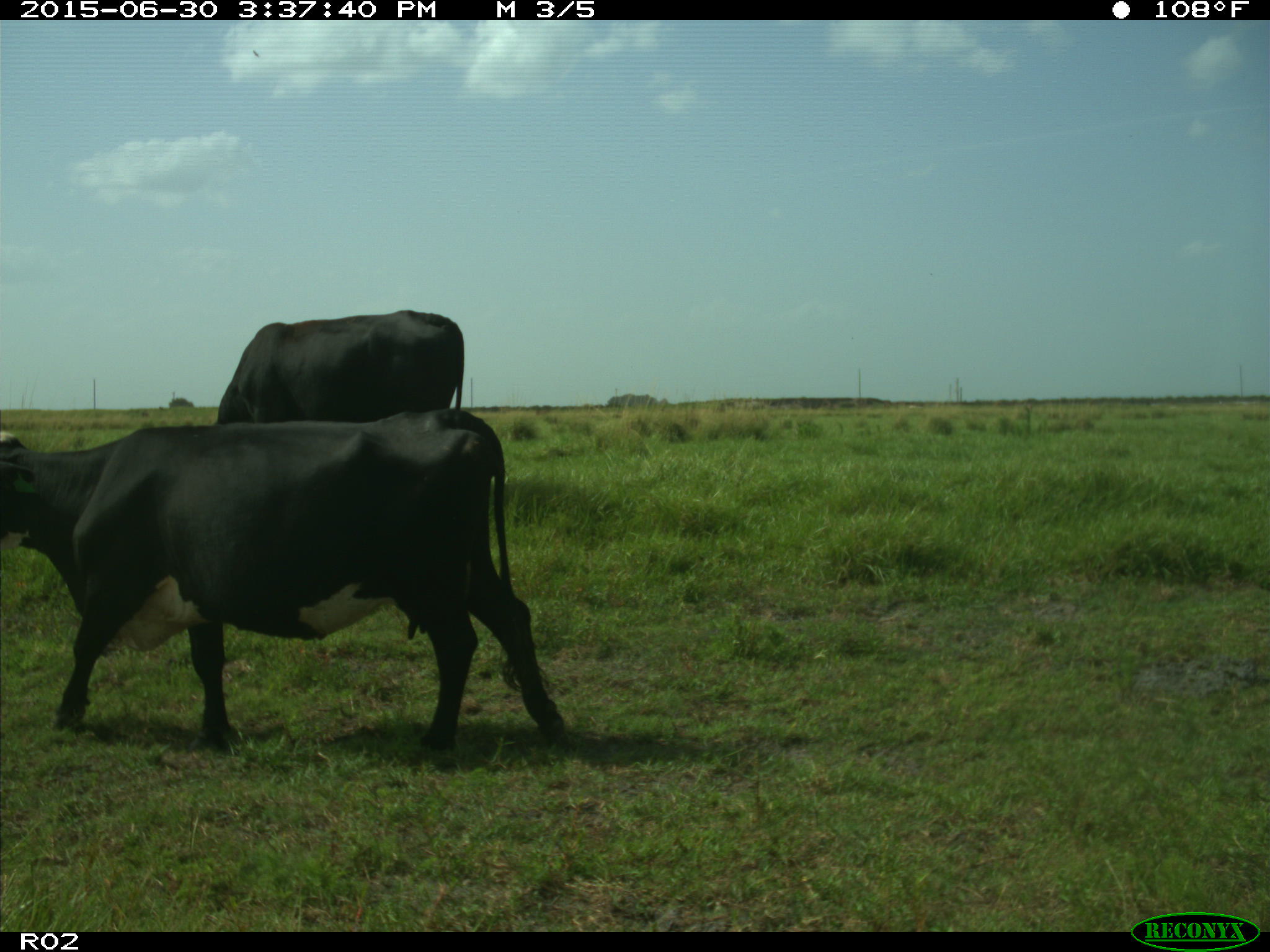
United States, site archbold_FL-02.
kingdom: Animalia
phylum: Chordata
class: Mammalia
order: Artiodactyla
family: Bovidae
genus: Bos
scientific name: Bos taurus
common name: domestic cow